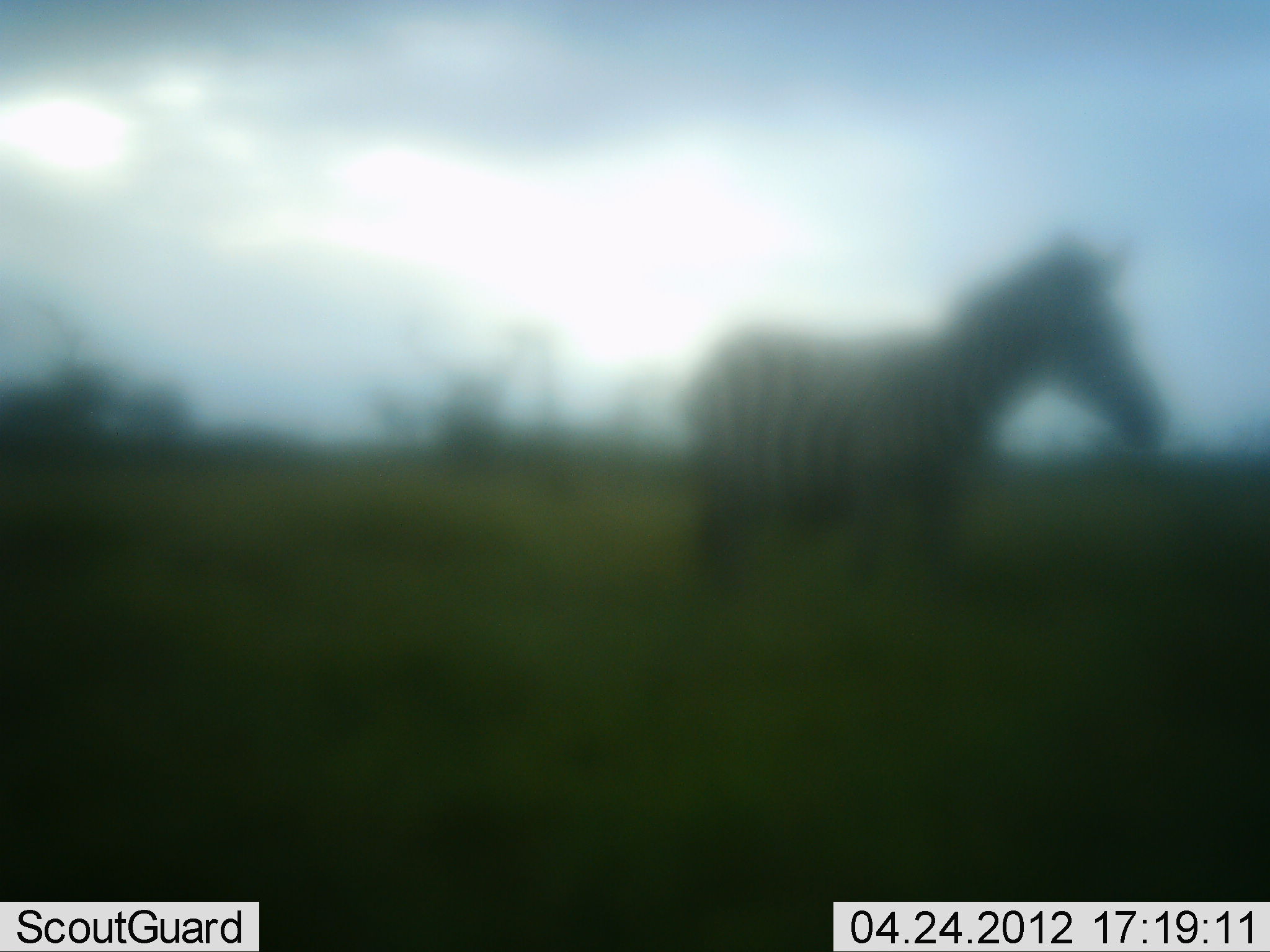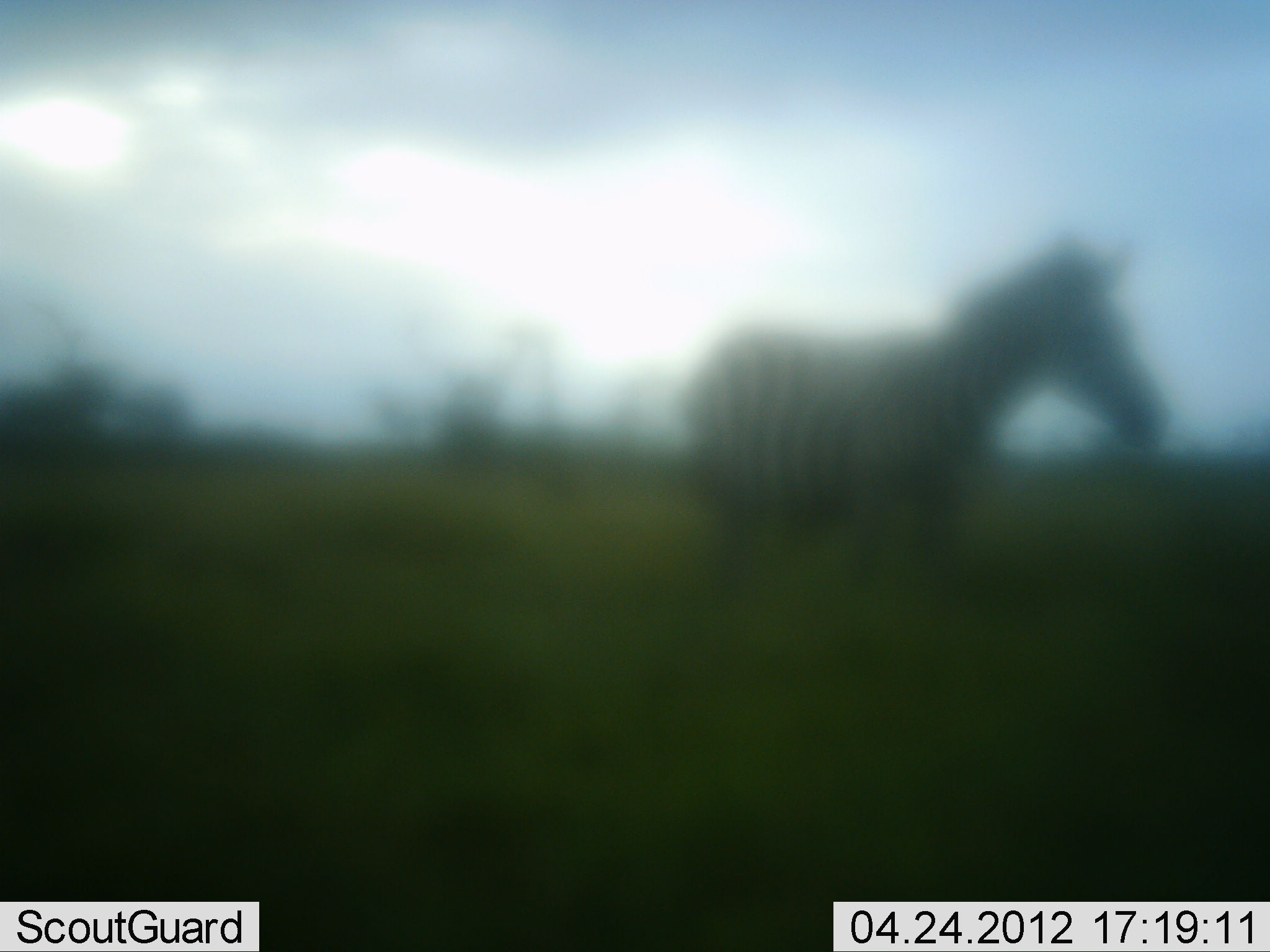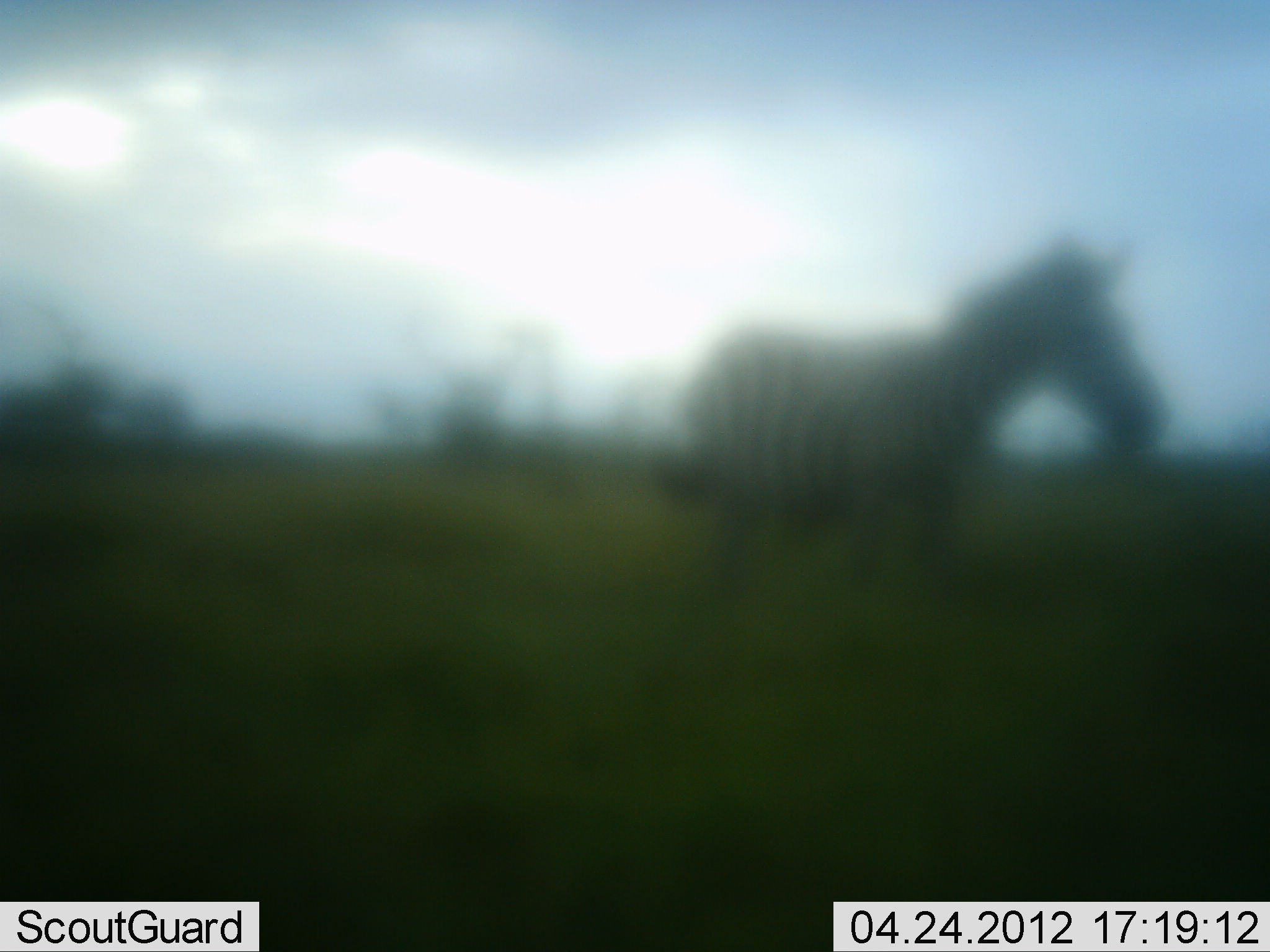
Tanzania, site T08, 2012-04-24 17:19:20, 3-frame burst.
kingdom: Animalia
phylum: Chordata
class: Mammalia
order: Perissodactyla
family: Equidae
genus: Equus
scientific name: Equus quagga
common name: plains zebra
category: zebra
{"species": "zebra (plains zebra) (Equus quagga)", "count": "1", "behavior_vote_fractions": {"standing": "94%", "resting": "0%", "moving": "0%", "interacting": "6%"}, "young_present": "0%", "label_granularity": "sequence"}